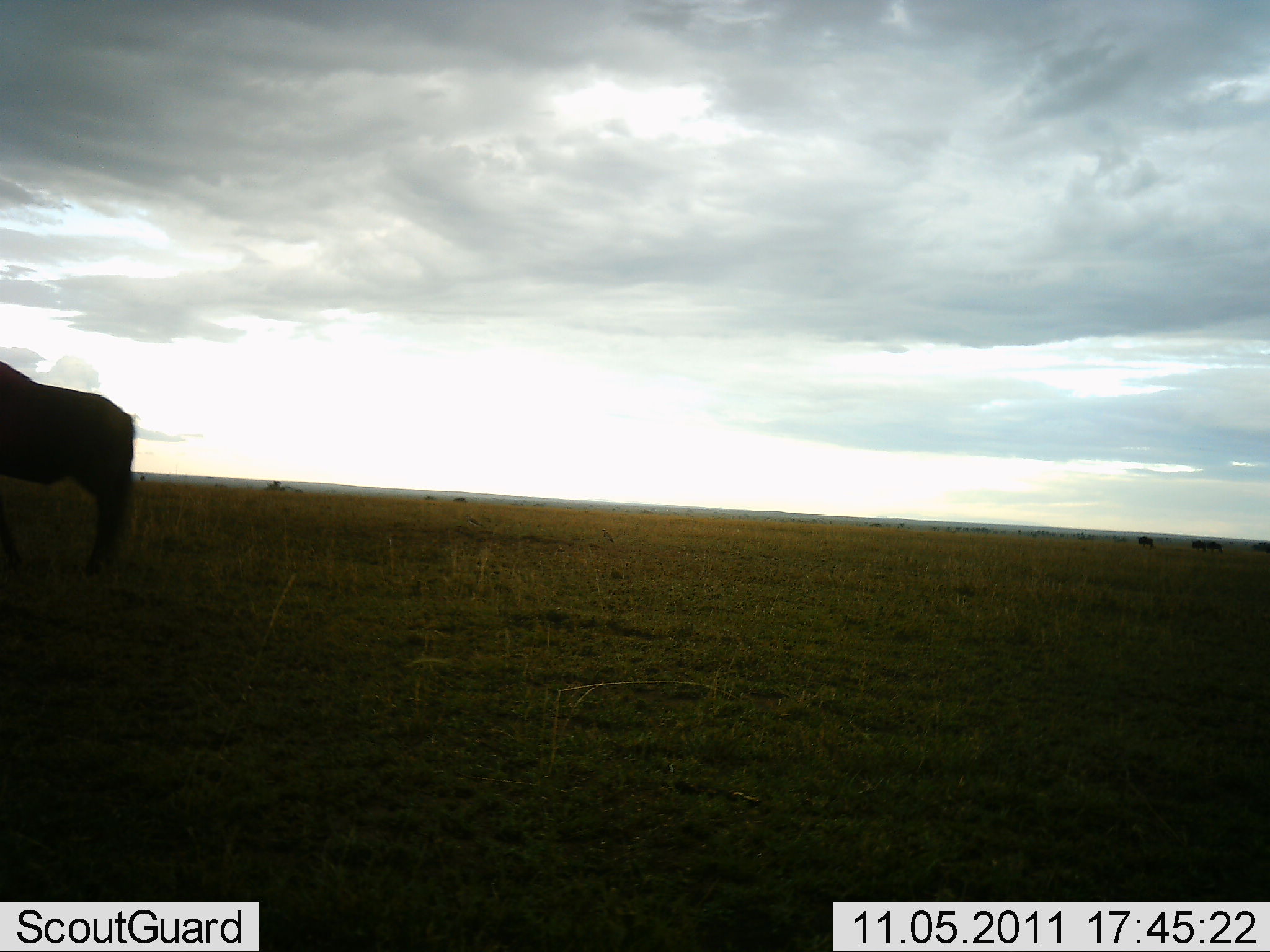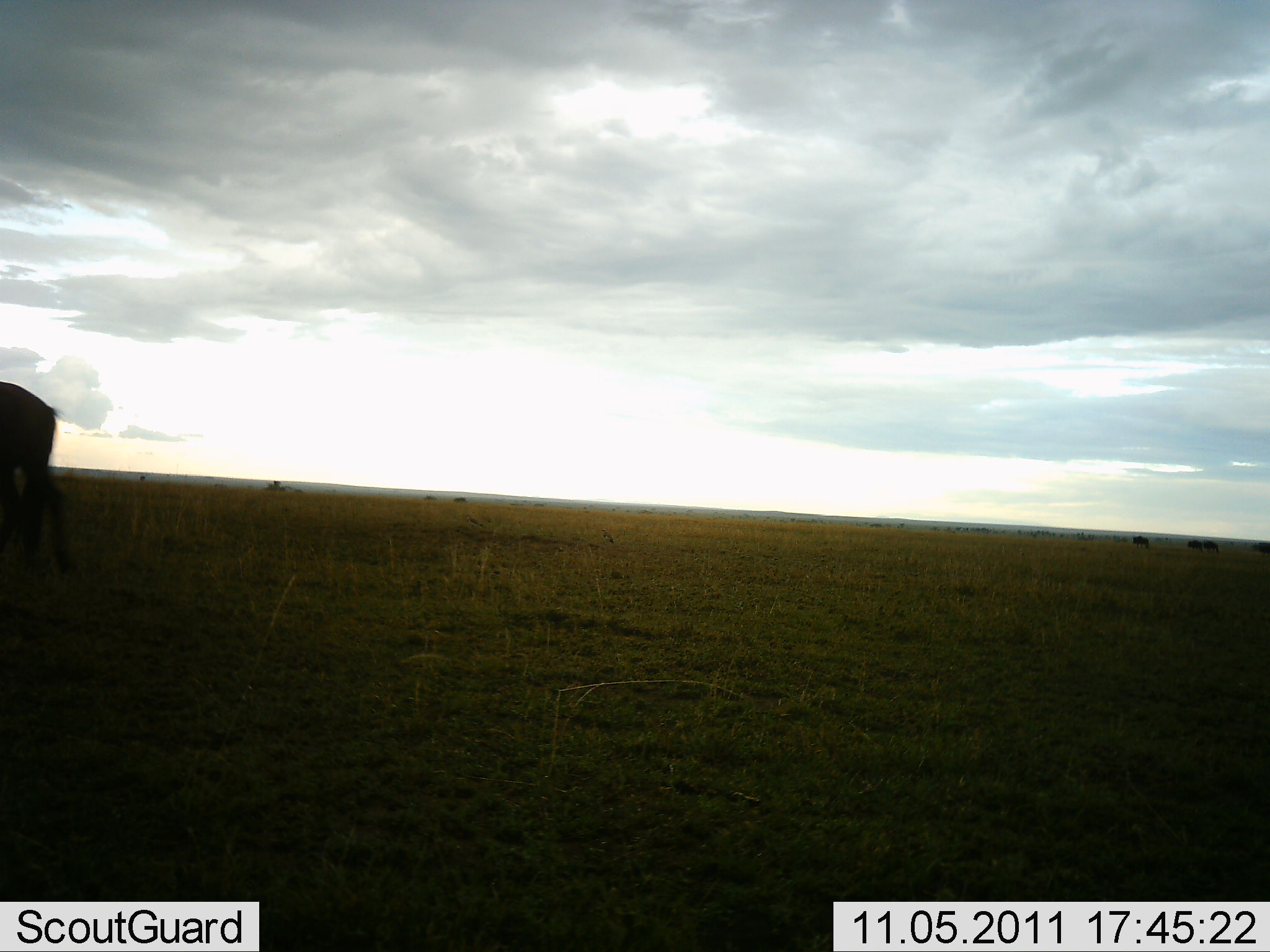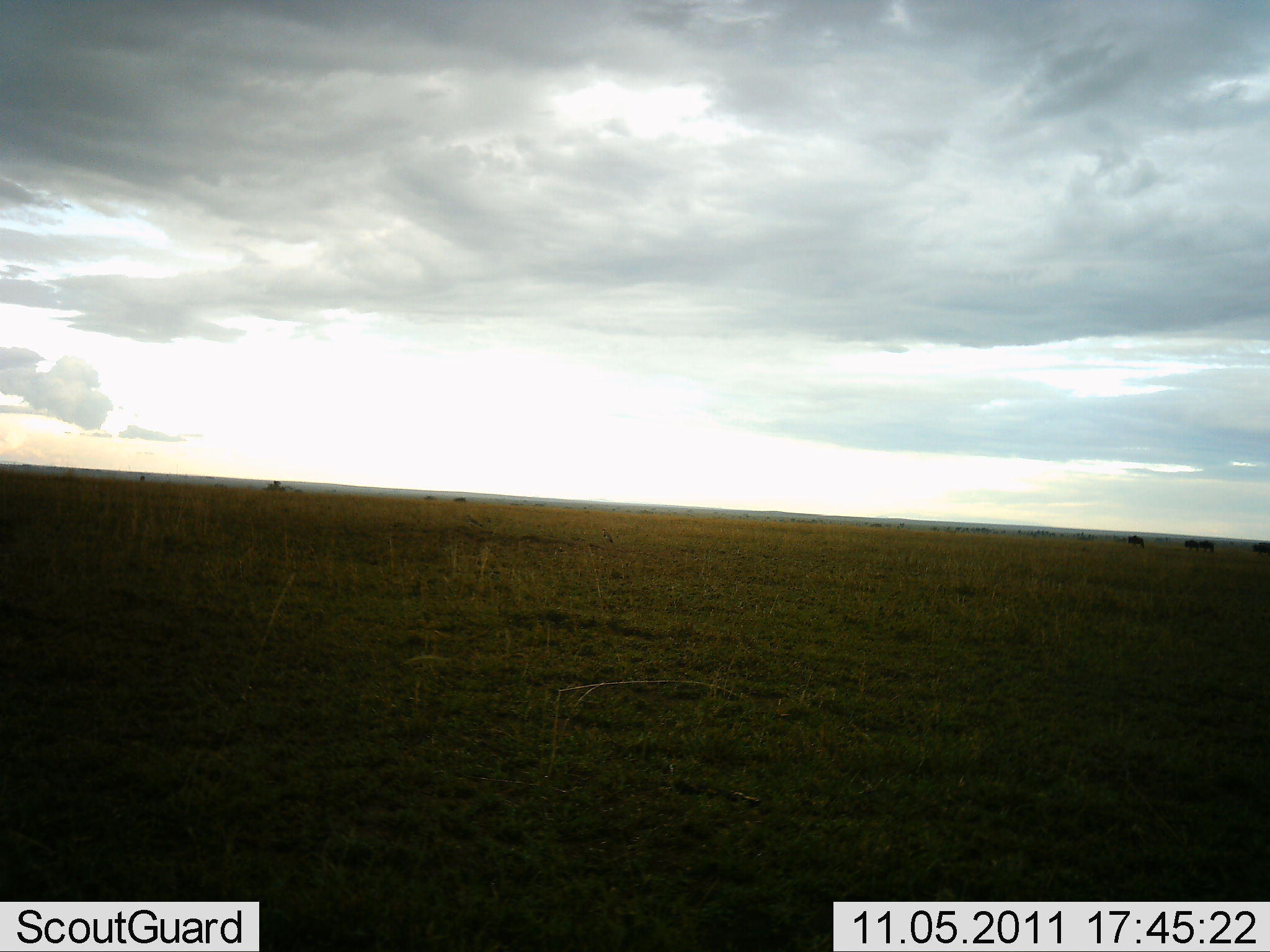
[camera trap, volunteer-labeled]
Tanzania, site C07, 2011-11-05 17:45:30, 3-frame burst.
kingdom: Animalia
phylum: Chordata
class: Mammalia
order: Artiodactyla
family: Bovidae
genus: Connochaetes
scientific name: Connochaetes taurinus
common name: blue wildebeest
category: wildebeest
Wildebeest (blue wildebeest) (Connochaetes taurinus), count 4. Behavior (volunteer vote fractions): standing 18%, resting 0%, moving 91%, interacting 0%. Young present (vote fraction): 0%. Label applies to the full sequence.